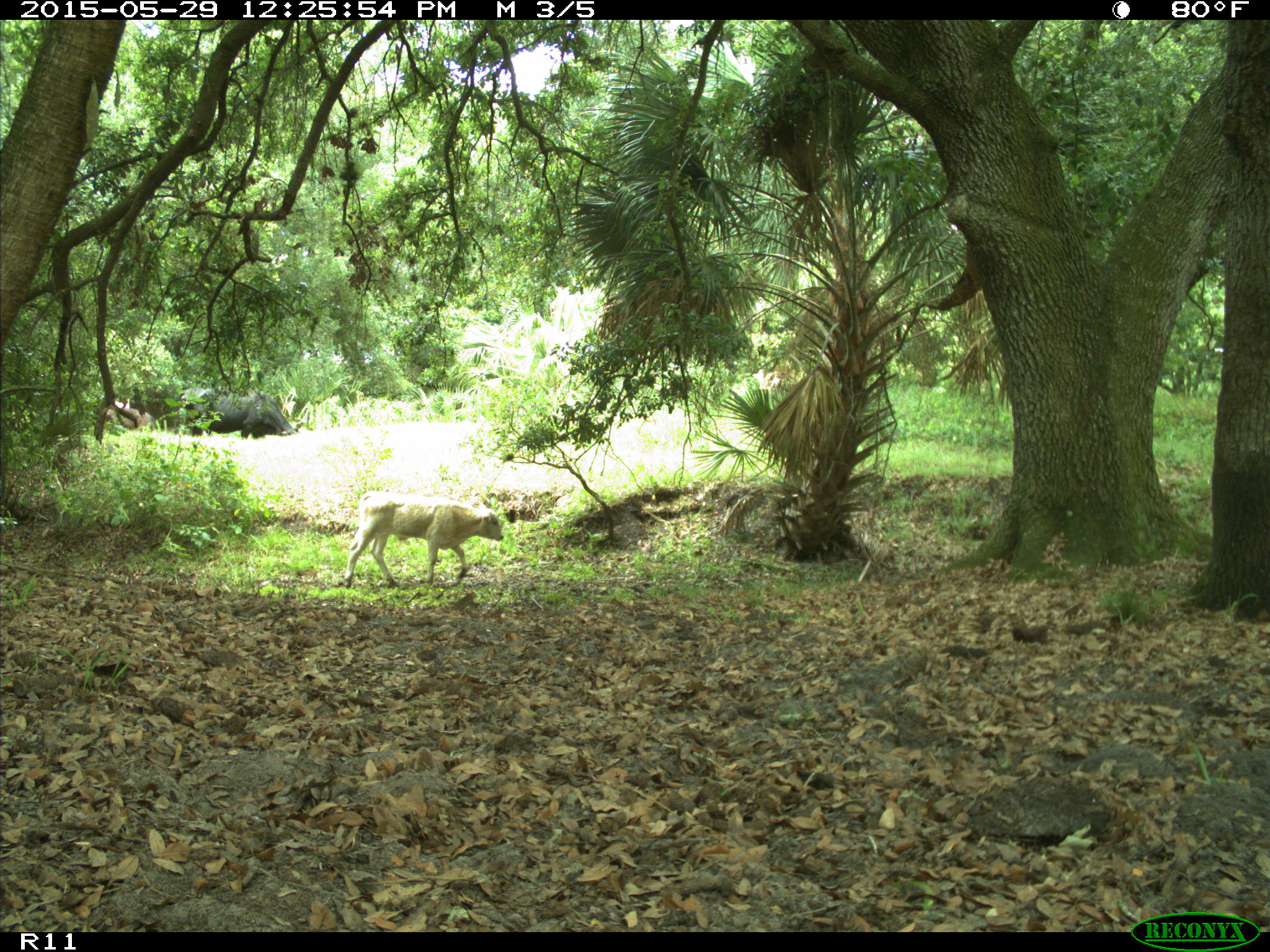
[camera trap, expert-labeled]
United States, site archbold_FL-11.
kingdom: Animalia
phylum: Chordata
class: Mammalia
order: Artiodactyla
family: Bovidae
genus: Bos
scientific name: Bos taurus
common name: domestic cow